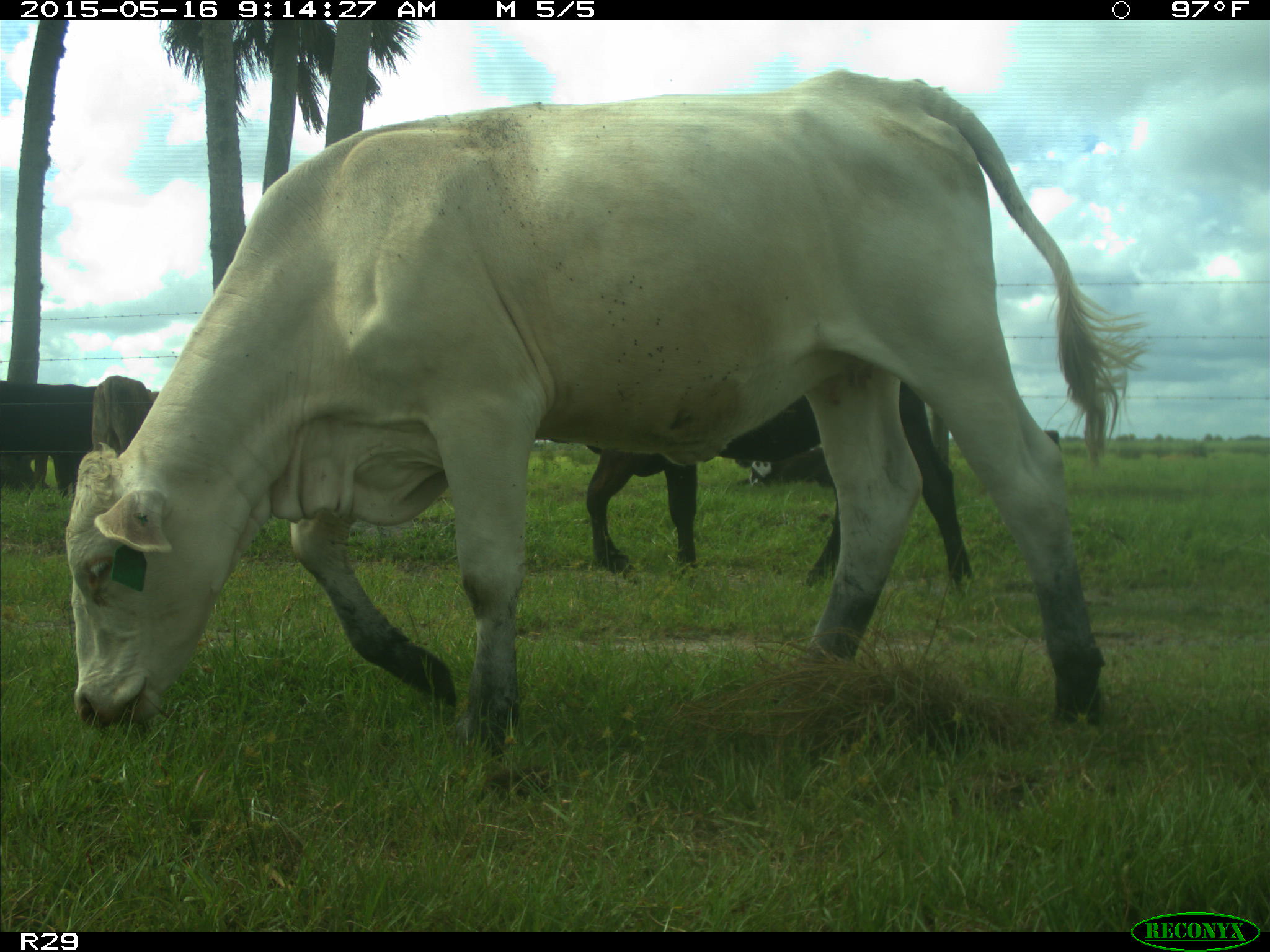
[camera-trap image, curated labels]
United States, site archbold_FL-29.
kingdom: Animalia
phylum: Chordata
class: Mammalia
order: Artiodactyla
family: Bovidae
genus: Bos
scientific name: Bos taurus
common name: domestic cow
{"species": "Bos taurus (domestic cow)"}